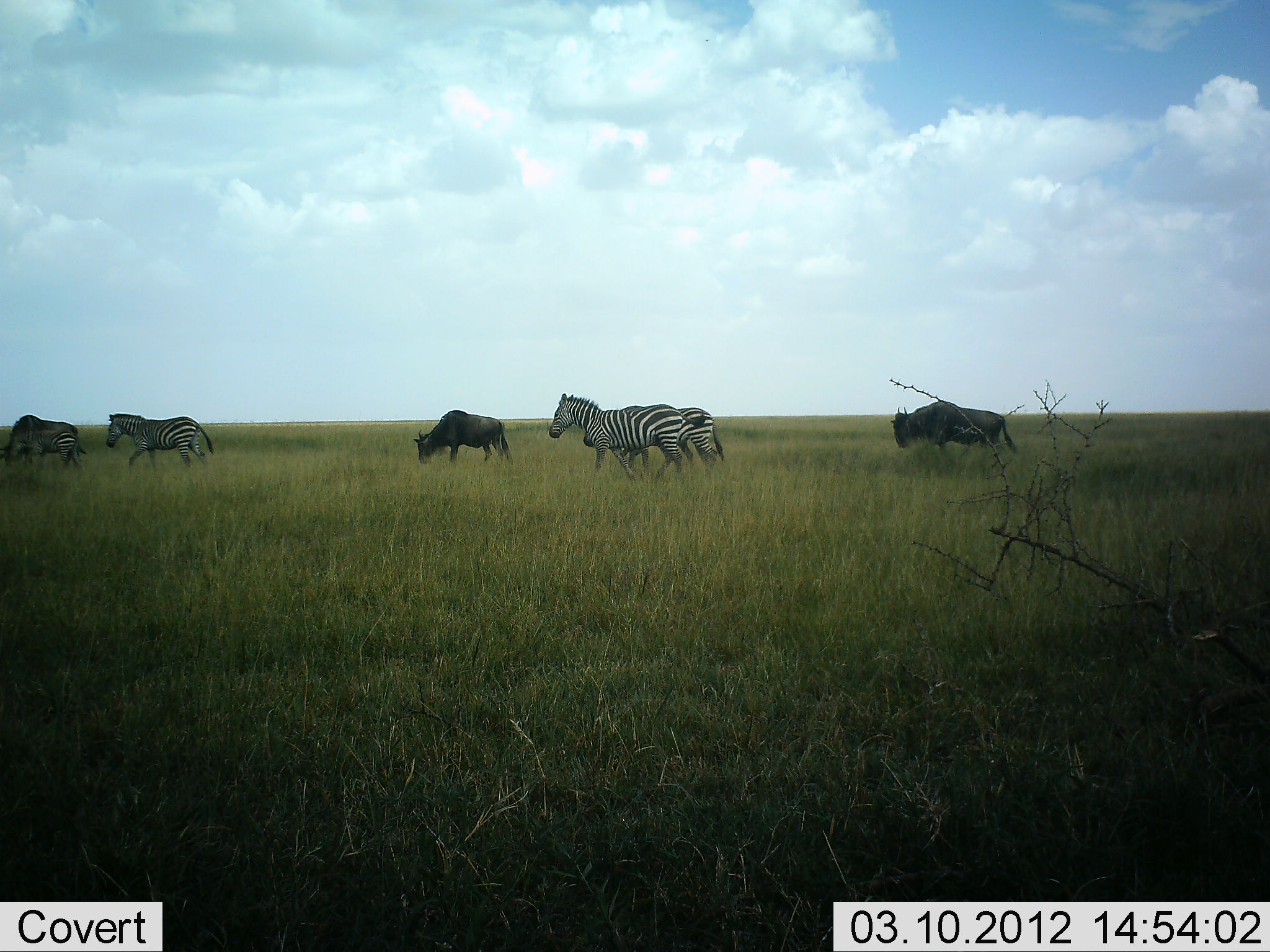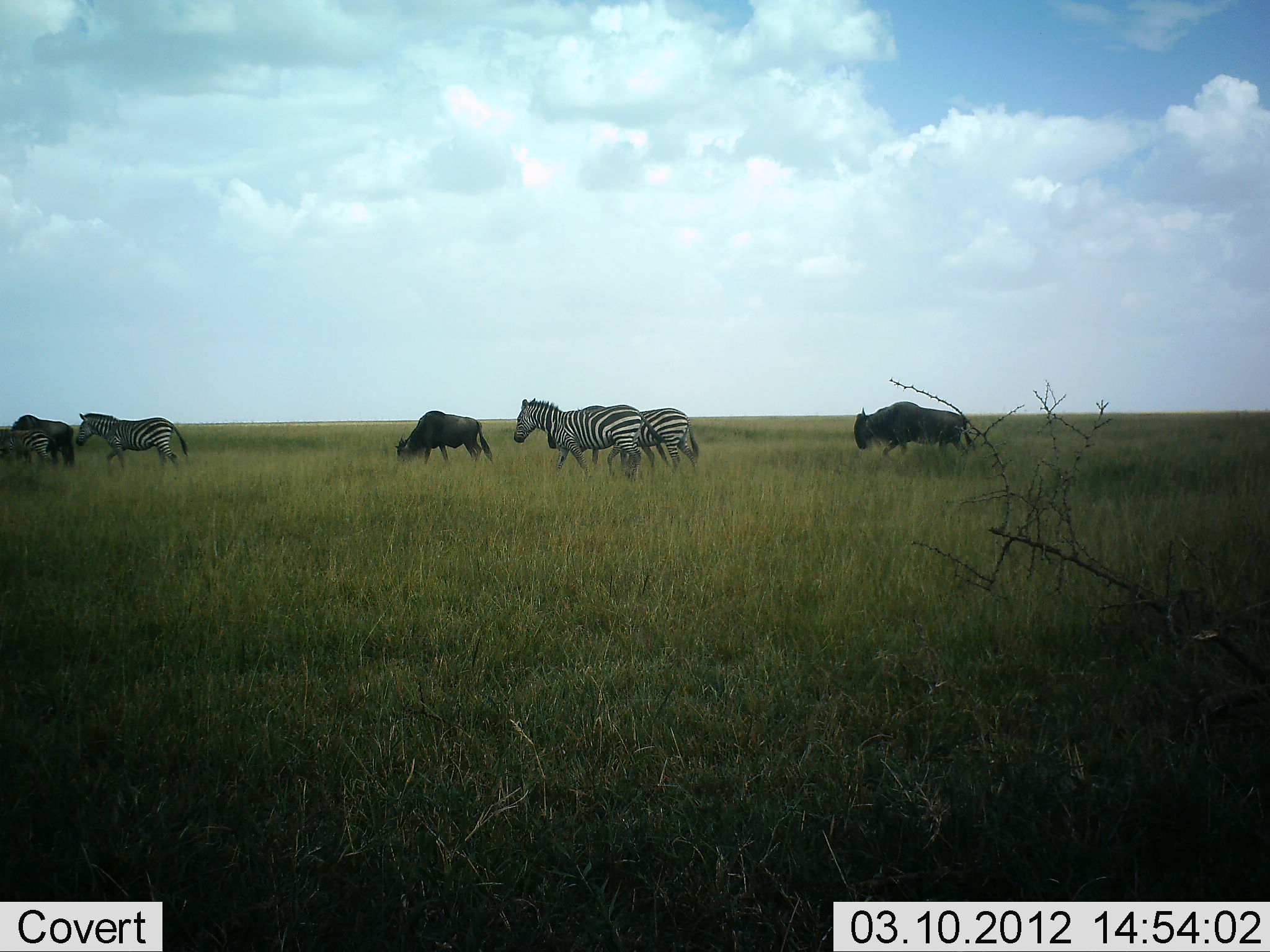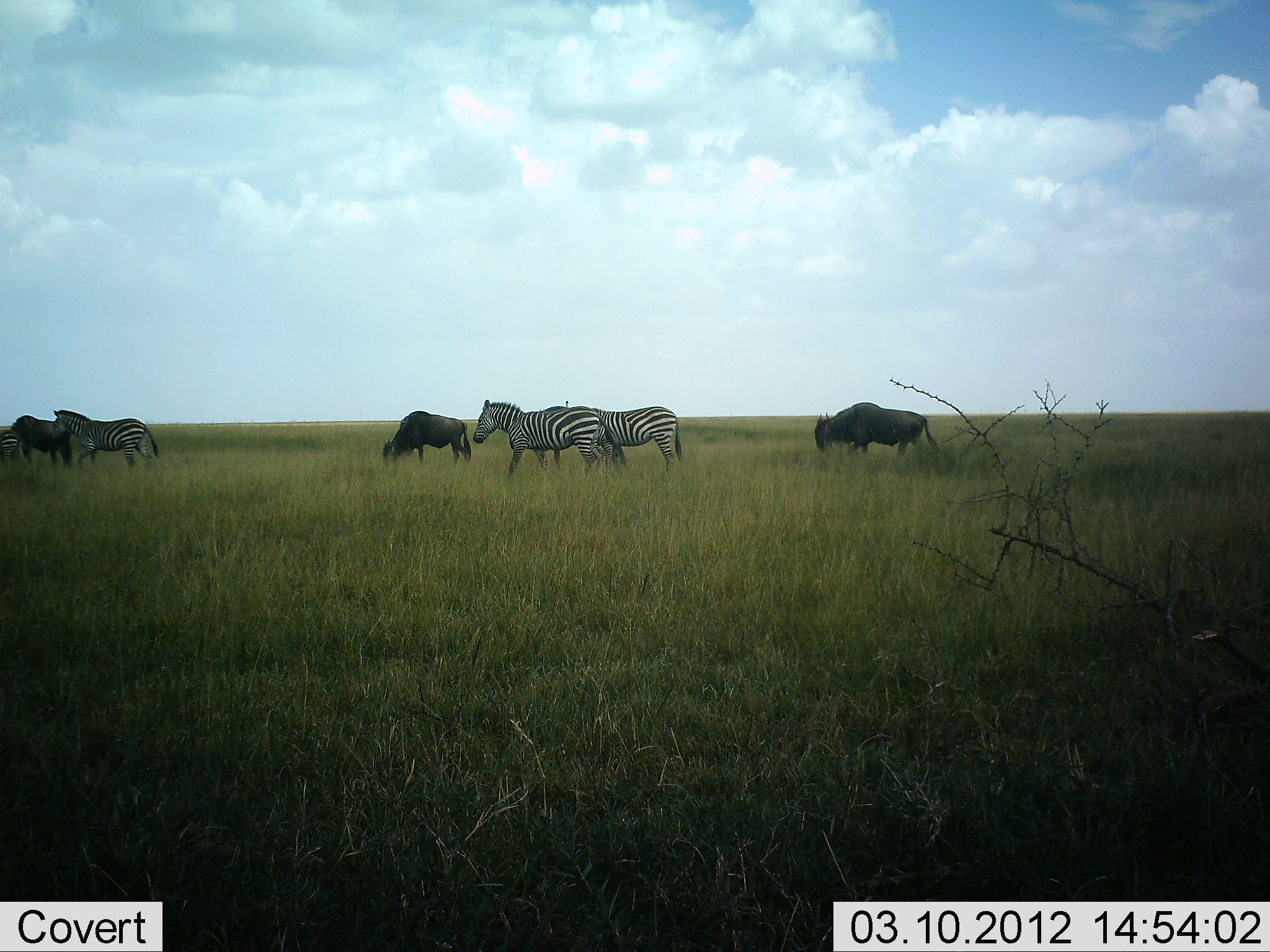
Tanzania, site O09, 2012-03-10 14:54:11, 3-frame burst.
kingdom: Animalia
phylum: Chordata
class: Mammalia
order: Artiodactyla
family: Bovidae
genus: Connochaetes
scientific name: Connochaetes taurinus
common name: blue wildebeest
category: wildebeest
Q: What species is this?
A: Wildebeest (blue wildebeest) (Connochaetes taurinus).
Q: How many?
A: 3.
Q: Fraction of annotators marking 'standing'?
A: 5%.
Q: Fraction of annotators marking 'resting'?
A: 0%.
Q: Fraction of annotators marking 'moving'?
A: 91%.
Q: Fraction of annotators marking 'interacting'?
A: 5%.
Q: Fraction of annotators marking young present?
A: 0%.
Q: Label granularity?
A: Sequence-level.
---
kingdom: Animalia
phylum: Chordata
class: Mammalia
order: Perissodactyla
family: Equidae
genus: Equus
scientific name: Equus quagga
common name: plains zebra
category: zebra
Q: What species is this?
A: Zebra (plains zebra) (Equus quagga).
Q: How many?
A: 4.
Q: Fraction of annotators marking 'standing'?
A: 4%.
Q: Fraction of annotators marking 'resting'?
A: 0%.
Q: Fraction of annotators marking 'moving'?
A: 100%.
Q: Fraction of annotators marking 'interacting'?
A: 0%.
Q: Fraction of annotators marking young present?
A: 29%.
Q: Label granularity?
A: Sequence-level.